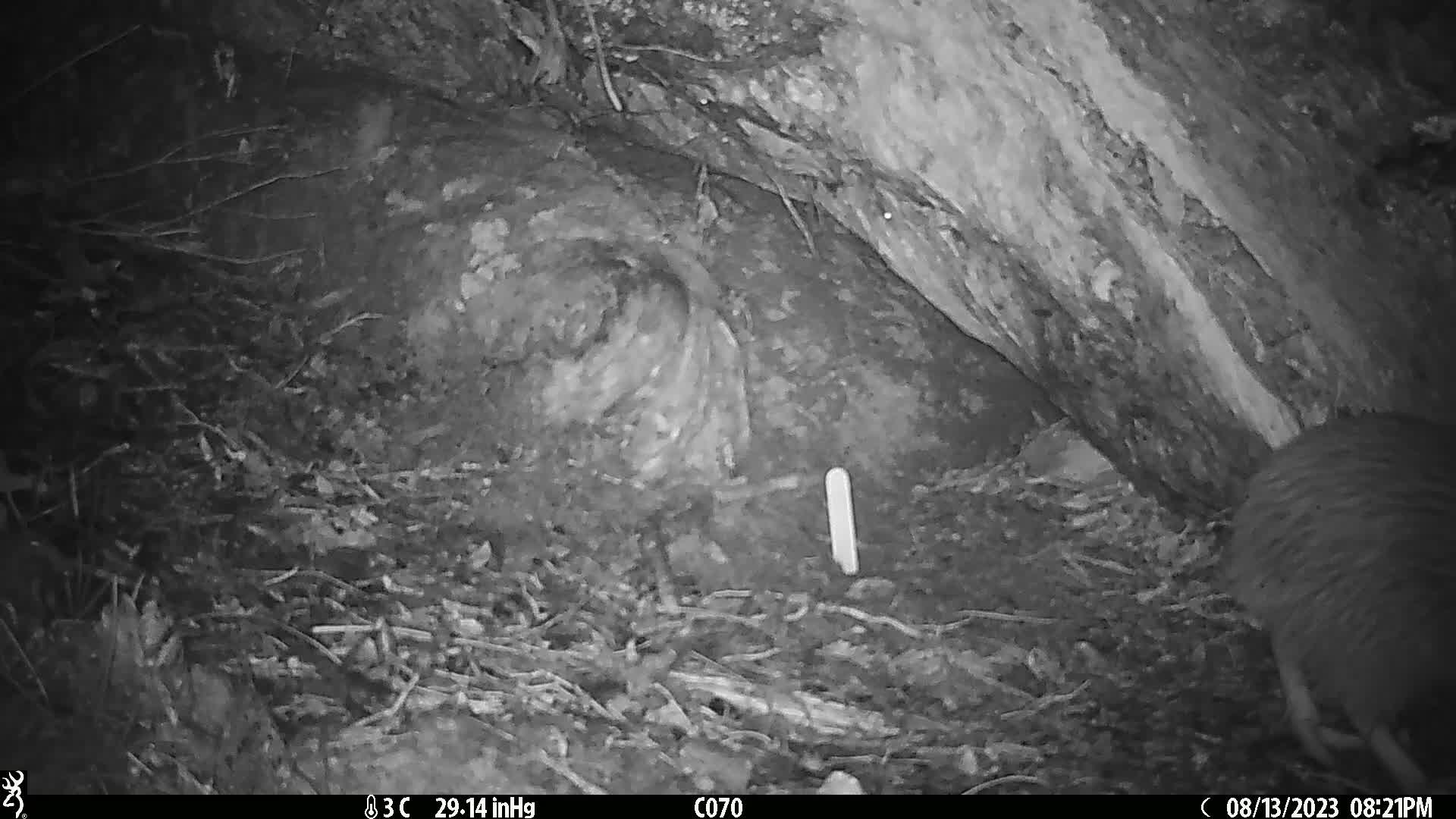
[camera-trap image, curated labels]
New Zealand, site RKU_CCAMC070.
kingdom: Animalia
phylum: Chordata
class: Aves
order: Apterygiformes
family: Apterygidae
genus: Apteryx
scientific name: Apteryx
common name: kiwi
Kiwi (Apteryx).